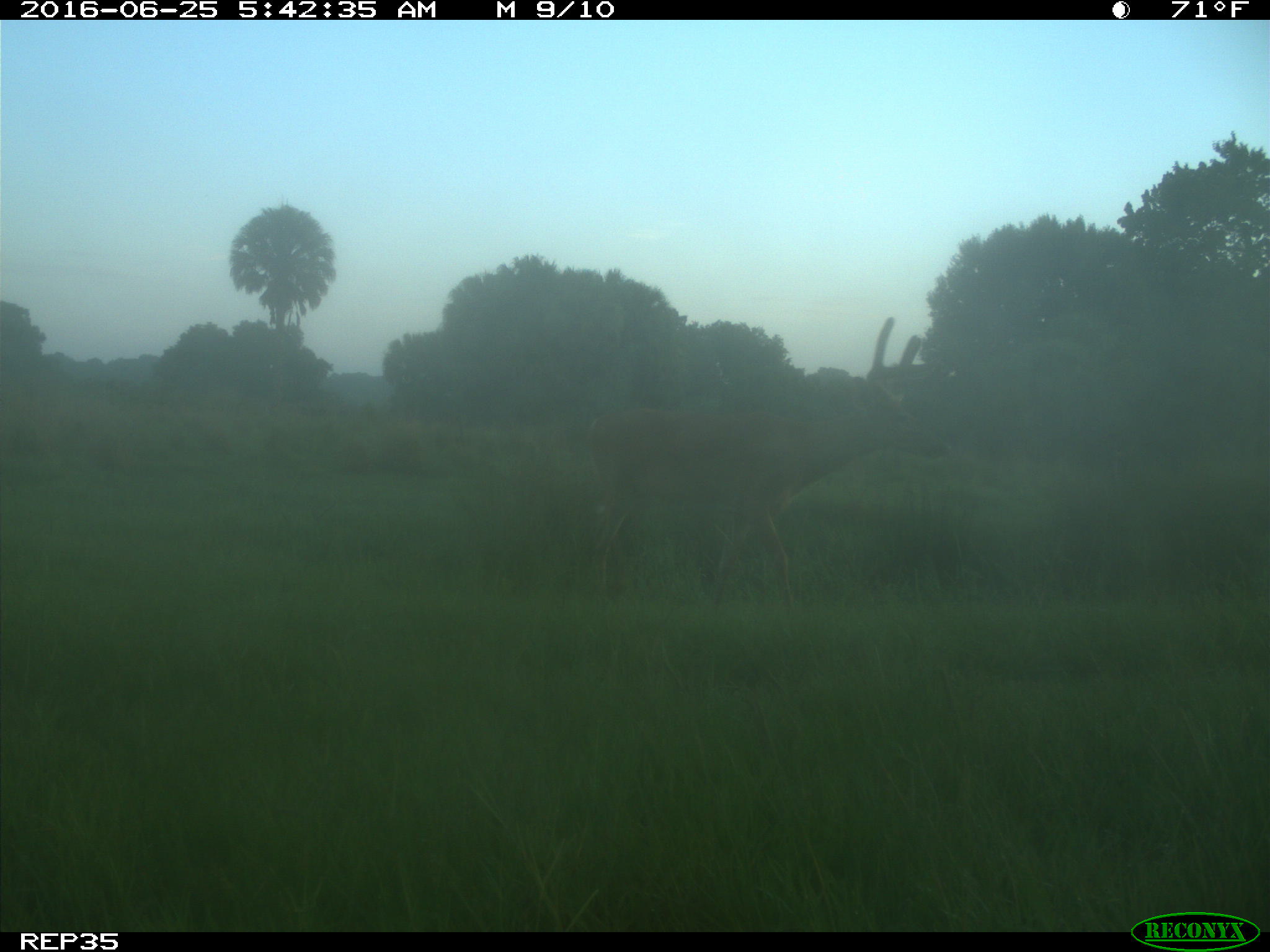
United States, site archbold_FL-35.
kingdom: Animalia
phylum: Chordata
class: Mammalia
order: Artiodactyla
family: Cervidae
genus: Odocoileus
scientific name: Odocoileus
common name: deer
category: unidentified deer